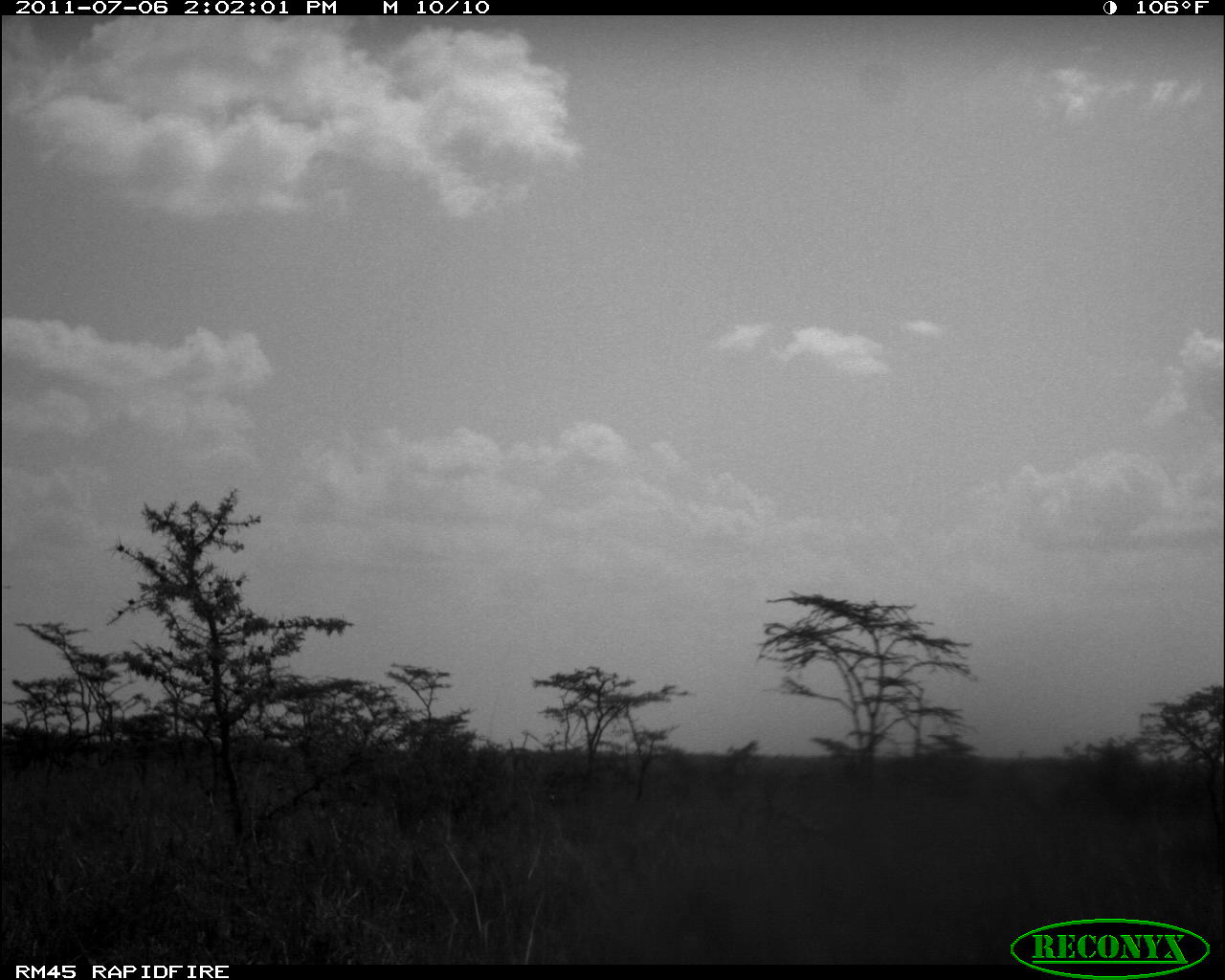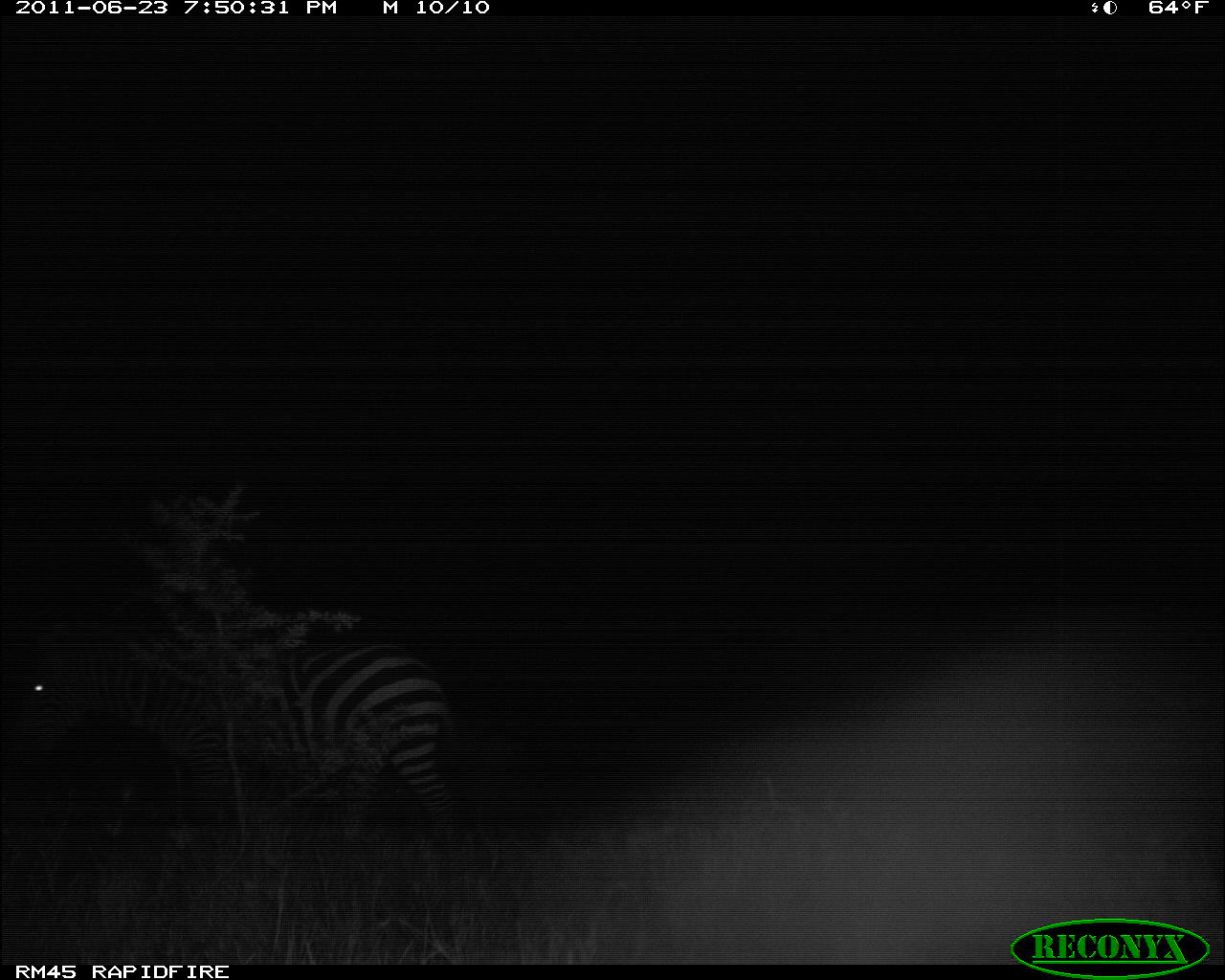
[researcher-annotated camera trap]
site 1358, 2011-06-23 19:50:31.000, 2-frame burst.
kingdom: Animalia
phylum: Chordata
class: Mammalia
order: Perissodactyla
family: Equidae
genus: Equus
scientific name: Equus quagga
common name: plains zebra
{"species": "Equus quagga (plains zebra)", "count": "1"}